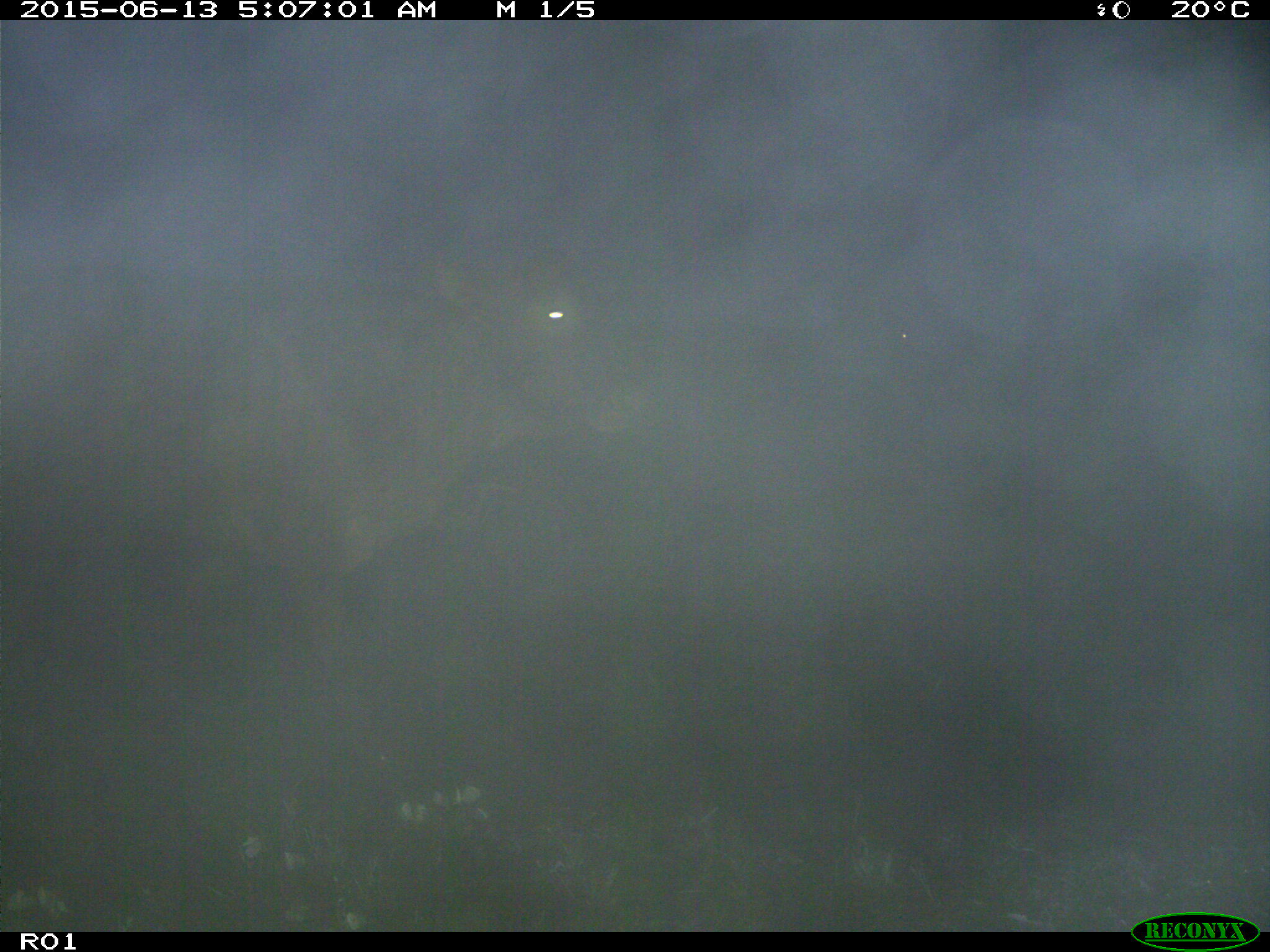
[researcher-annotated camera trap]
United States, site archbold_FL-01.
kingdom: Animalia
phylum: Chordata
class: Mammalia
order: Artiodactyla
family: Bovidae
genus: Bos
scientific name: Bos taurus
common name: domestic cow